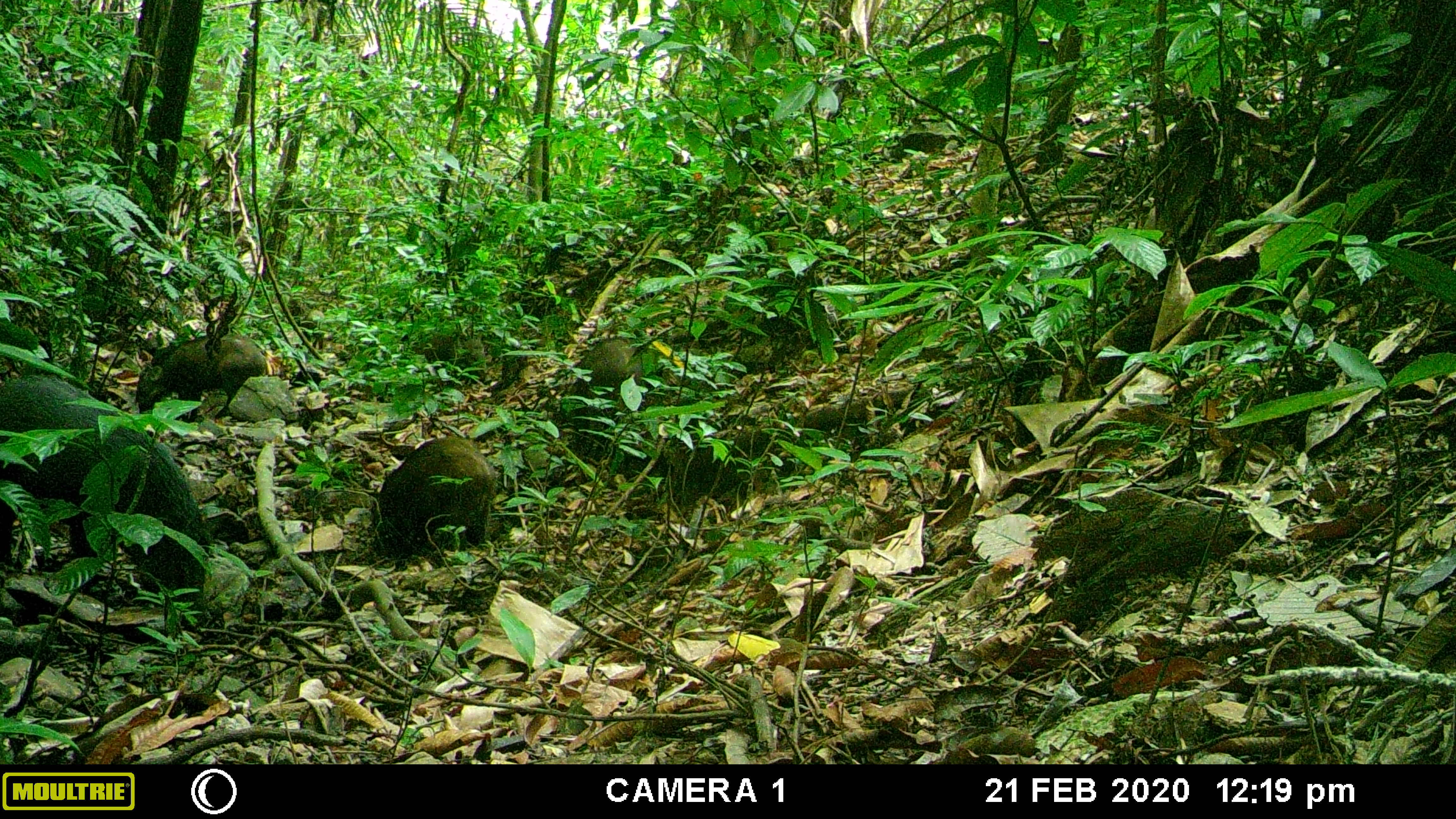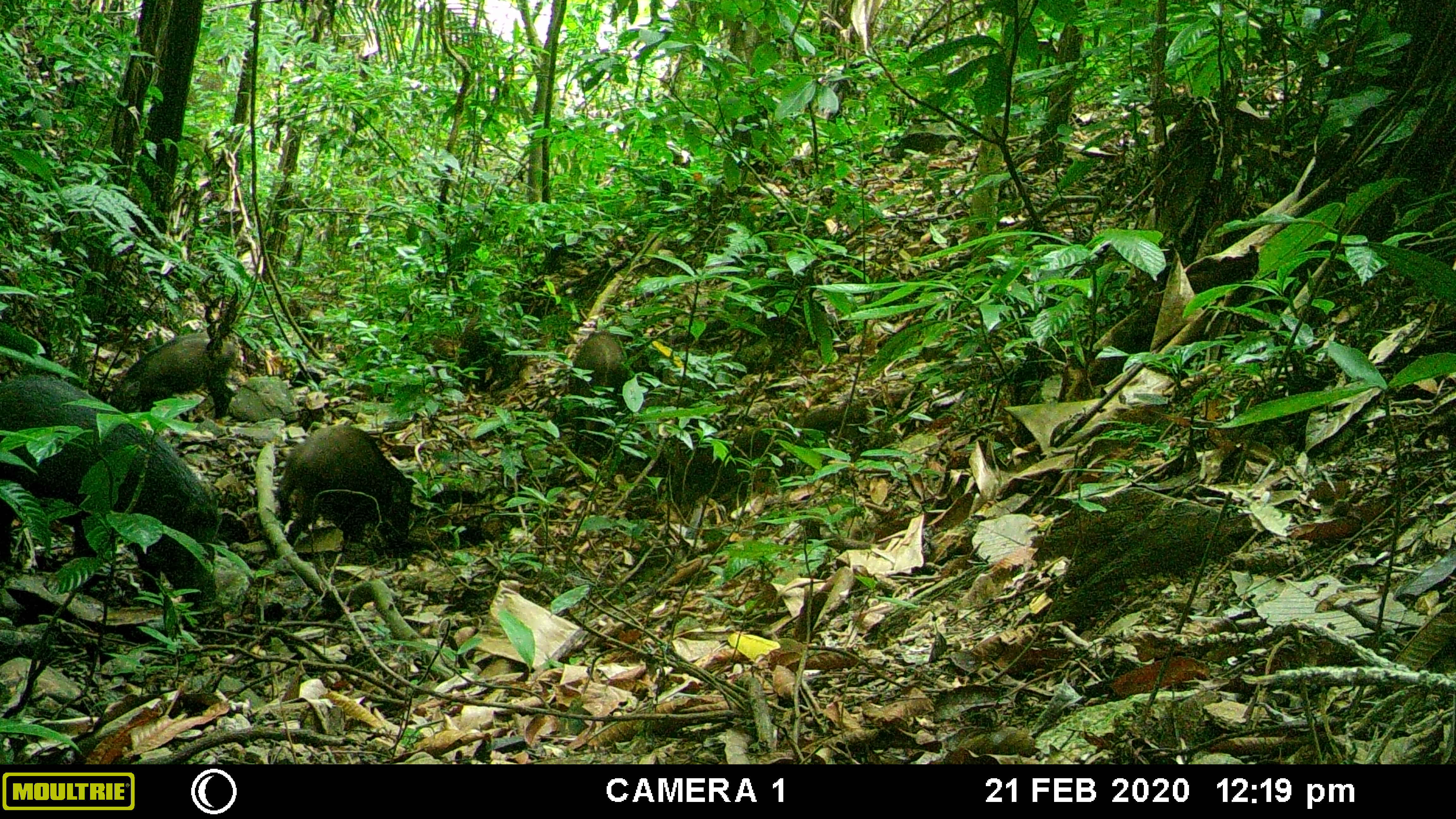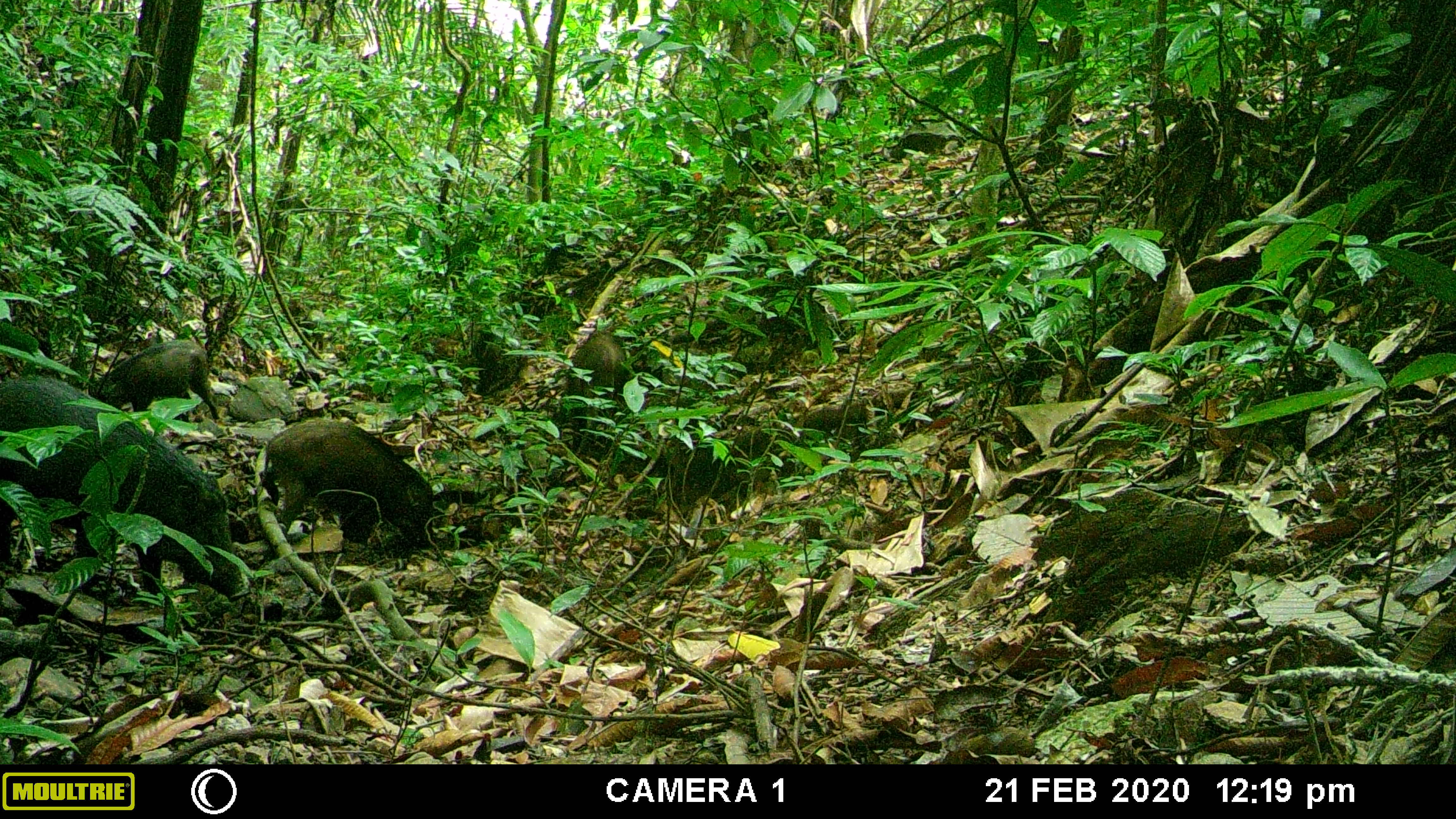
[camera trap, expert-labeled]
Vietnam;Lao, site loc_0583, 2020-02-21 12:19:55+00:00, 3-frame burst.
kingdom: Animalia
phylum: Chordata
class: Mammalia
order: Artiodactyla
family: Suidae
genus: Sus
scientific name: Sus scrofa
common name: eurasian wild pig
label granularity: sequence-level